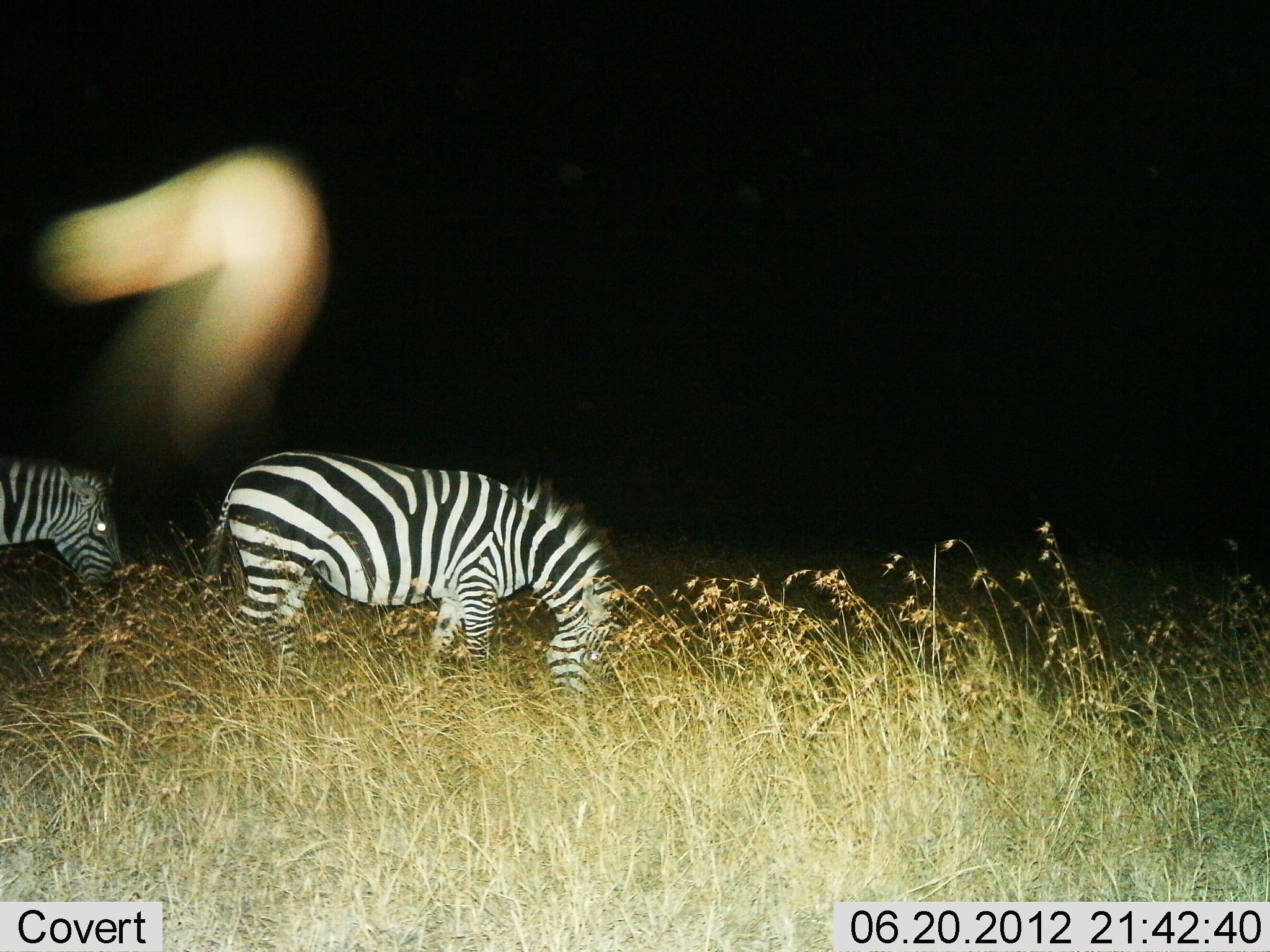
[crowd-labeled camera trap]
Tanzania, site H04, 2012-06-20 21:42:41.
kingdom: Animalia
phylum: Chordata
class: Mammalia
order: Perissodactyla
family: Equidae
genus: Equus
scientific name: Equus quagga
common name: plains zebra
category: zebra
Zebra (plains zebra) (Equus quagga), count 2. Behavior (volunteer vote fractions): standing 30%, resting 0%, moving 0%, interacting 0%. Young present (vote fraction): 0%. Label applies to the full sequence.